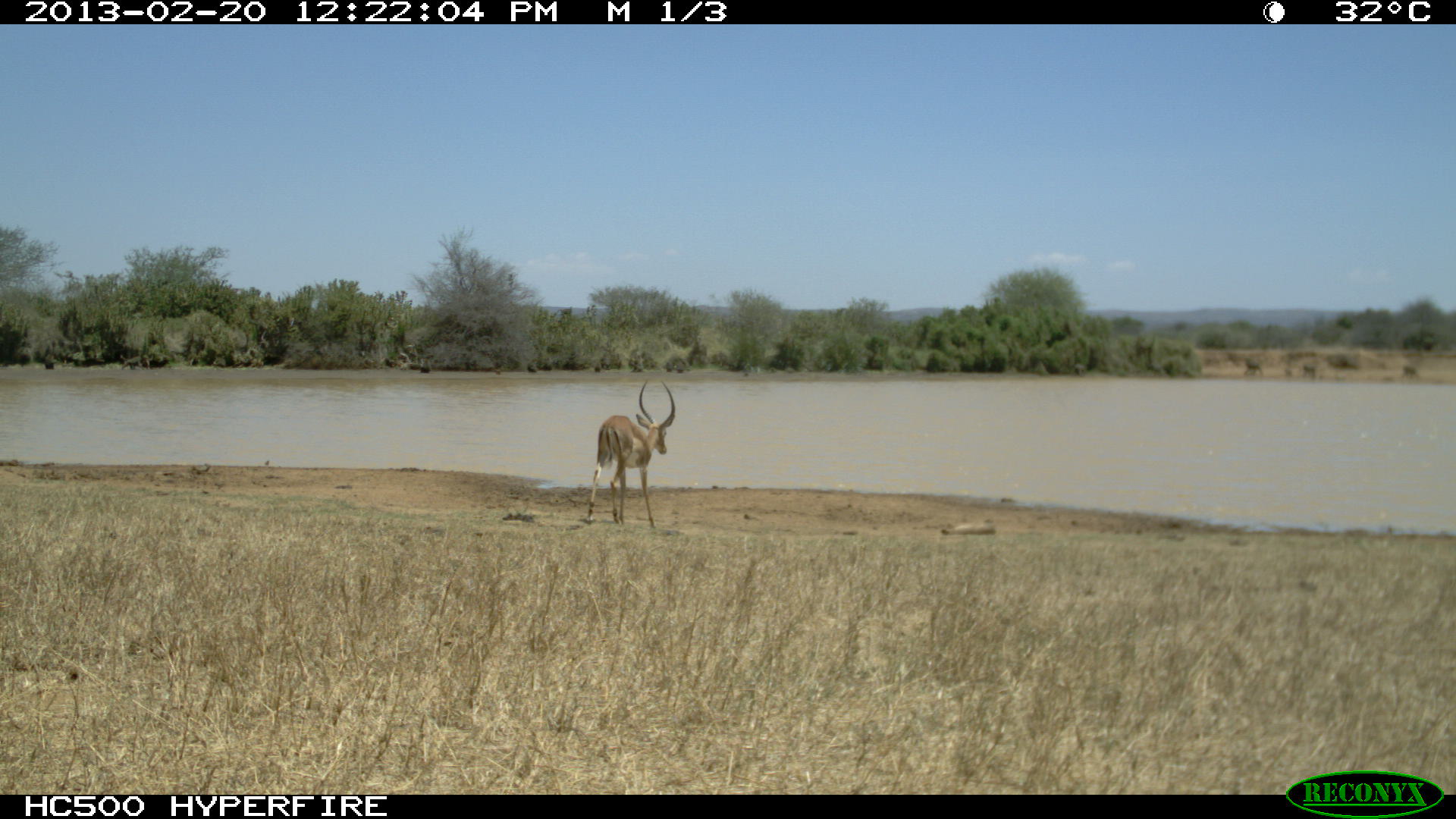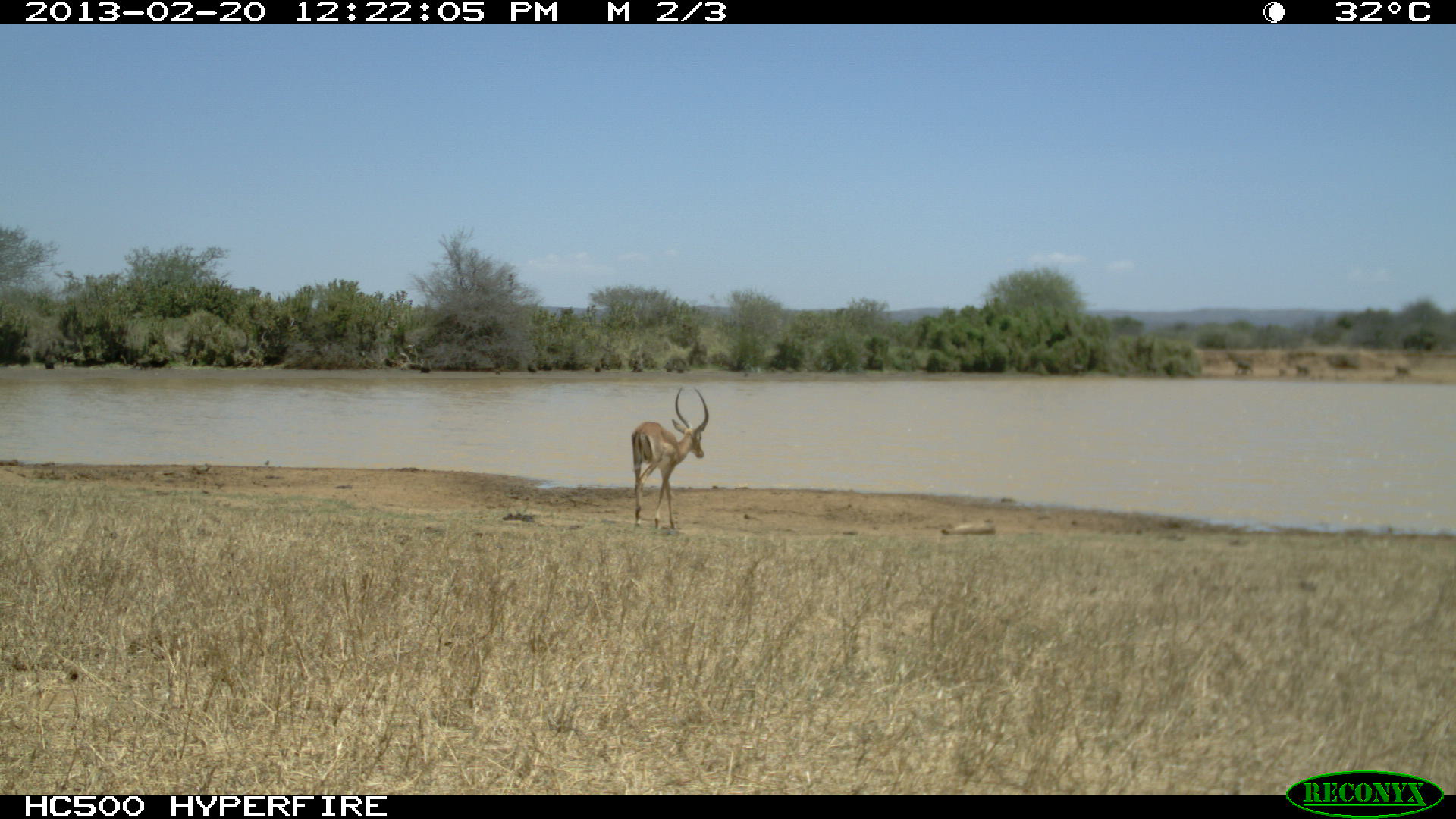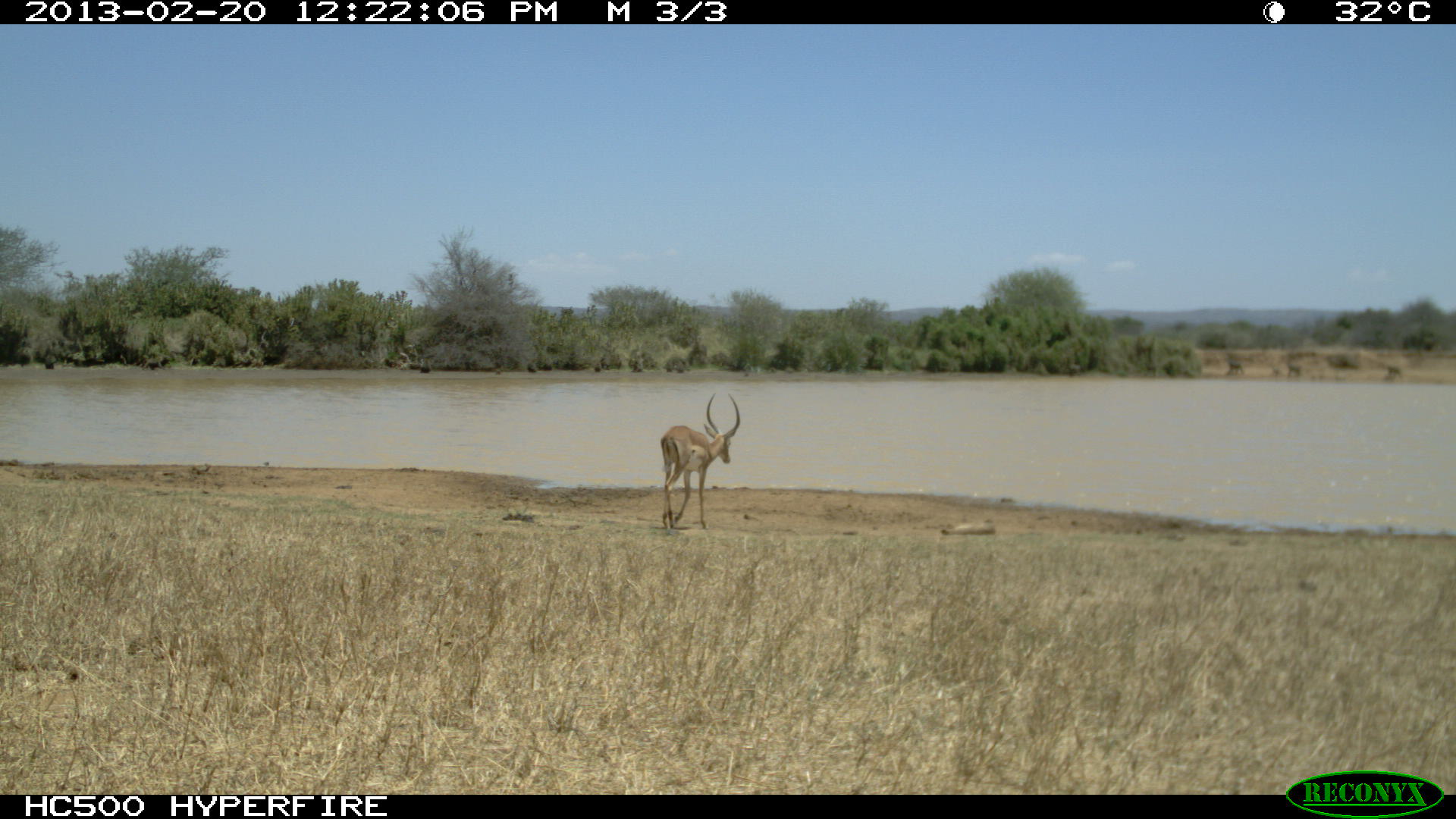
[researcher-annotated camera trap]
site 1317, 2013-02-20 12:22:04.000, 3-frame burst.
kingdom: Animalia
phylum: Chordata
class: Mammalia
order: Artiodactyla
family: Bovidae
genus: Aepyceros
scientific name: Aepyceros melampus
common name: impala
Aepyceros melampus (impala), count 1.